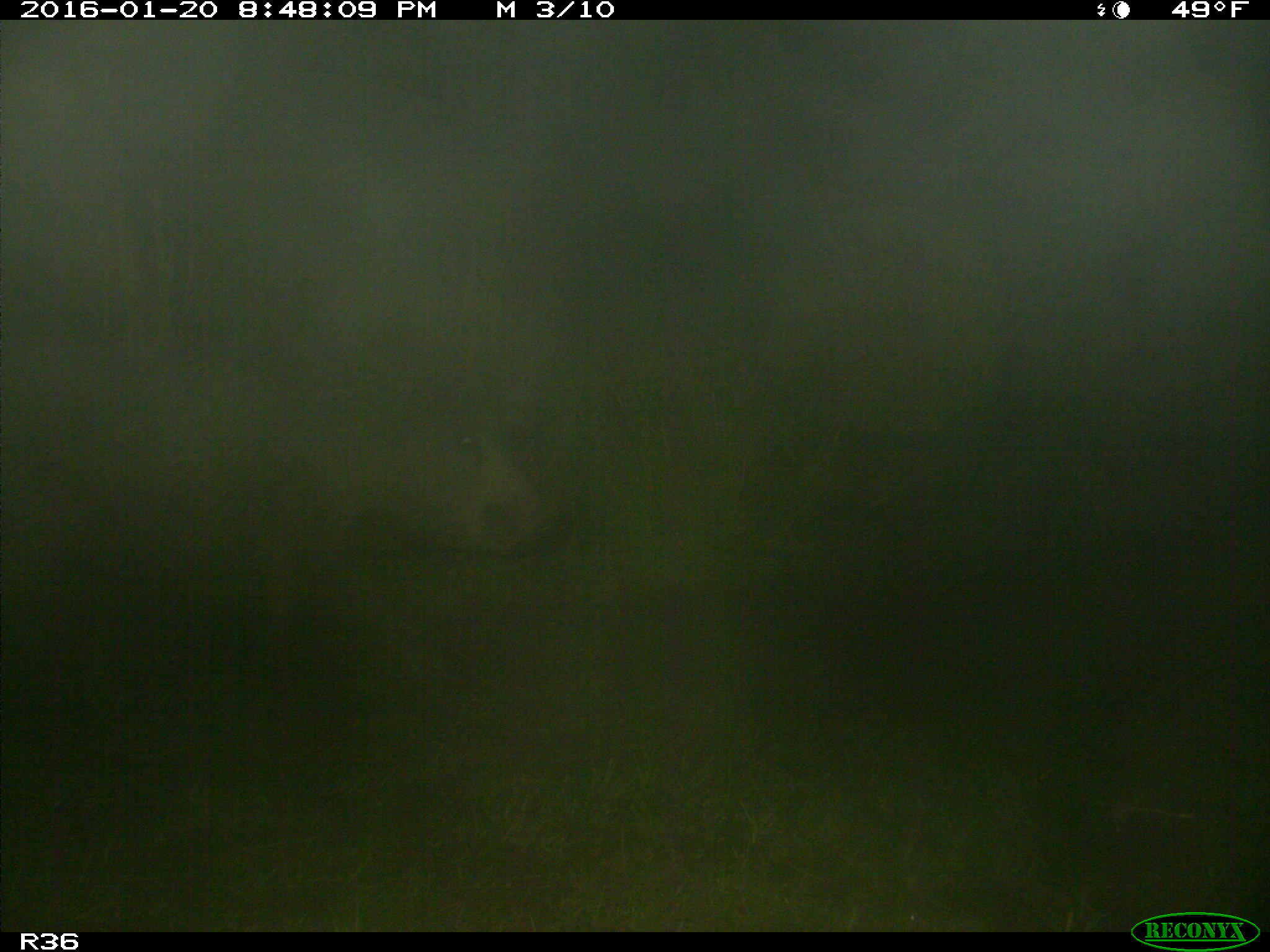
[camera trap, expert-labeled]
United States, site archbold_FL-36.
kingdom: Animalia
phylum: Chordata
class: Mammalia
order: Artiodactyla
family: Suidae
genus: Sus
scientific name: Sus scrofa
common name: wild boar